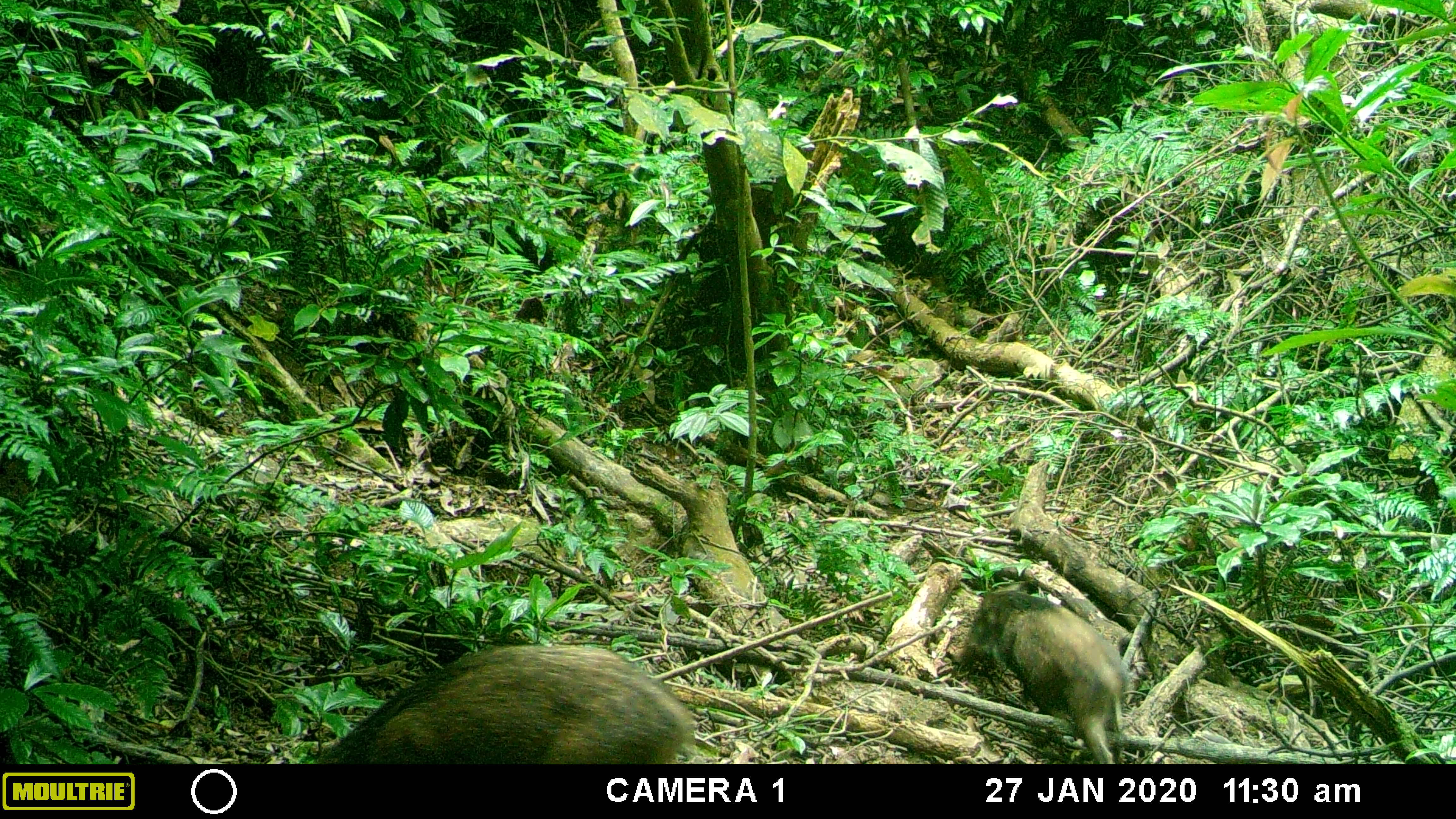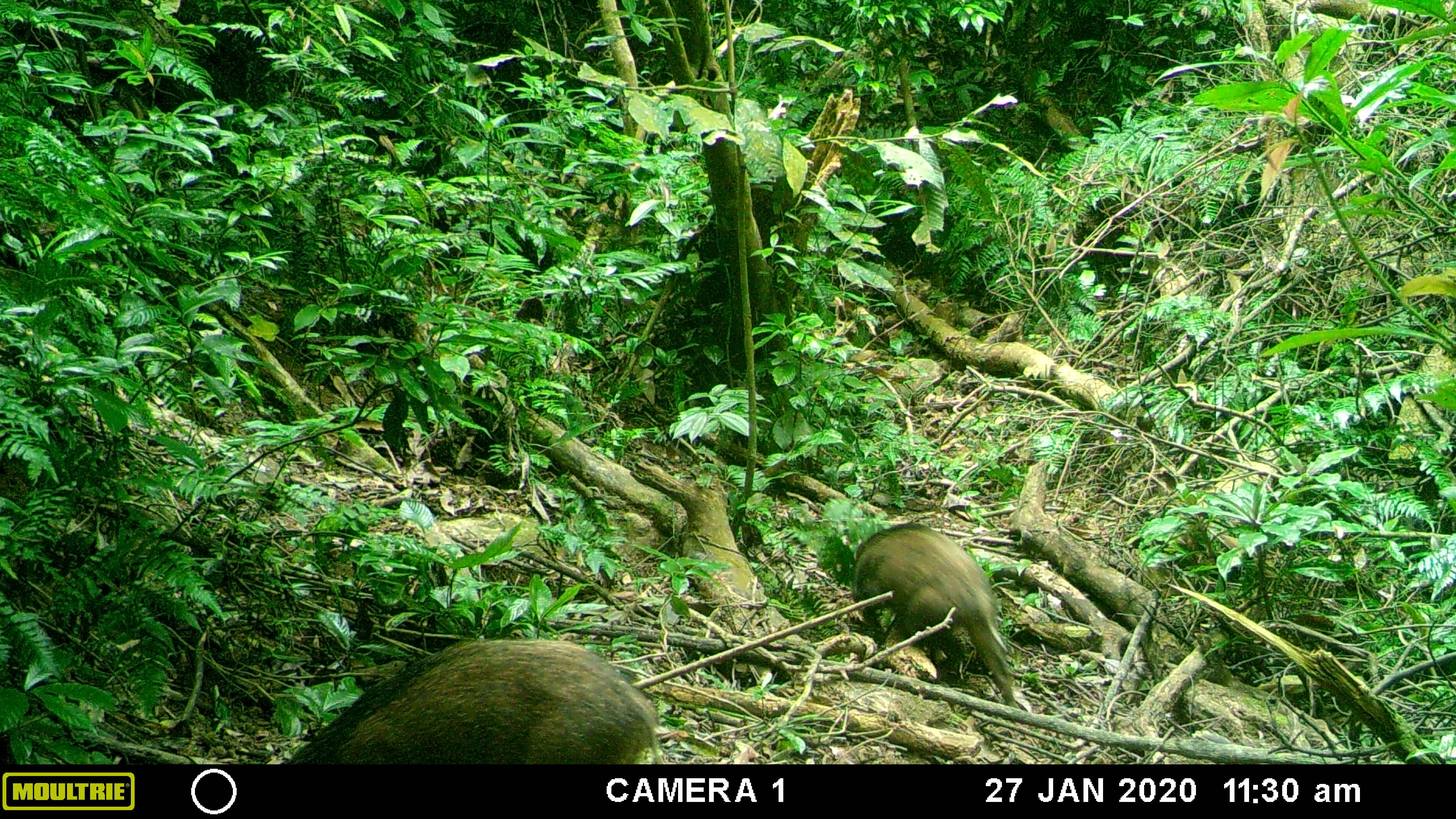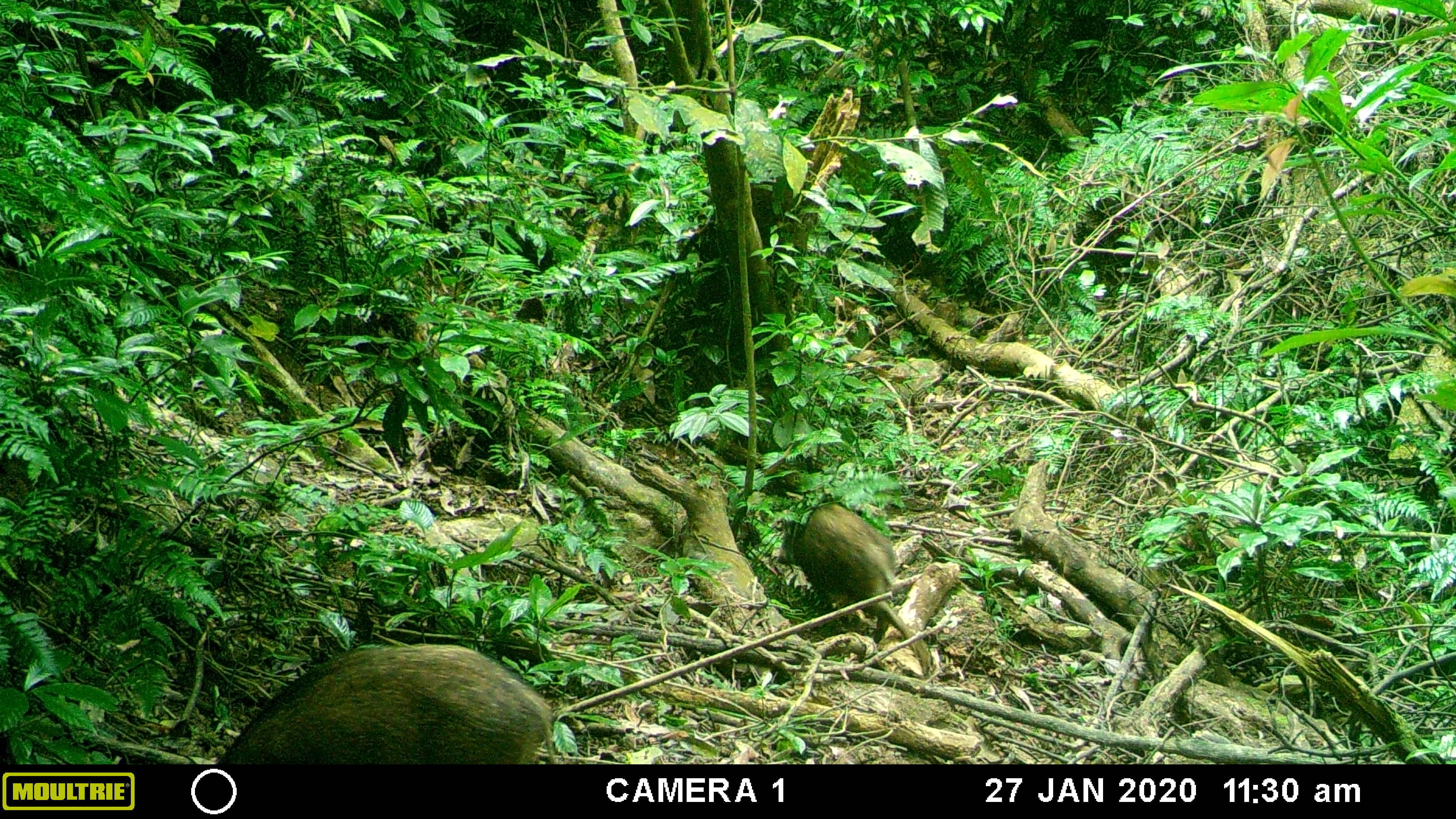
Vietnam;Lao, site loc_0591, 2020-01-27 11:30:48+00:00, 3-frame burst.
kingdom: Animalia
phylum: Chordata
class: Mammalia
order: Artiodactyla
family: Suidae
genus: Sus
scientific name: Sus scrofa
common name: eurasian wild pig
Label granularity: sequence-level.